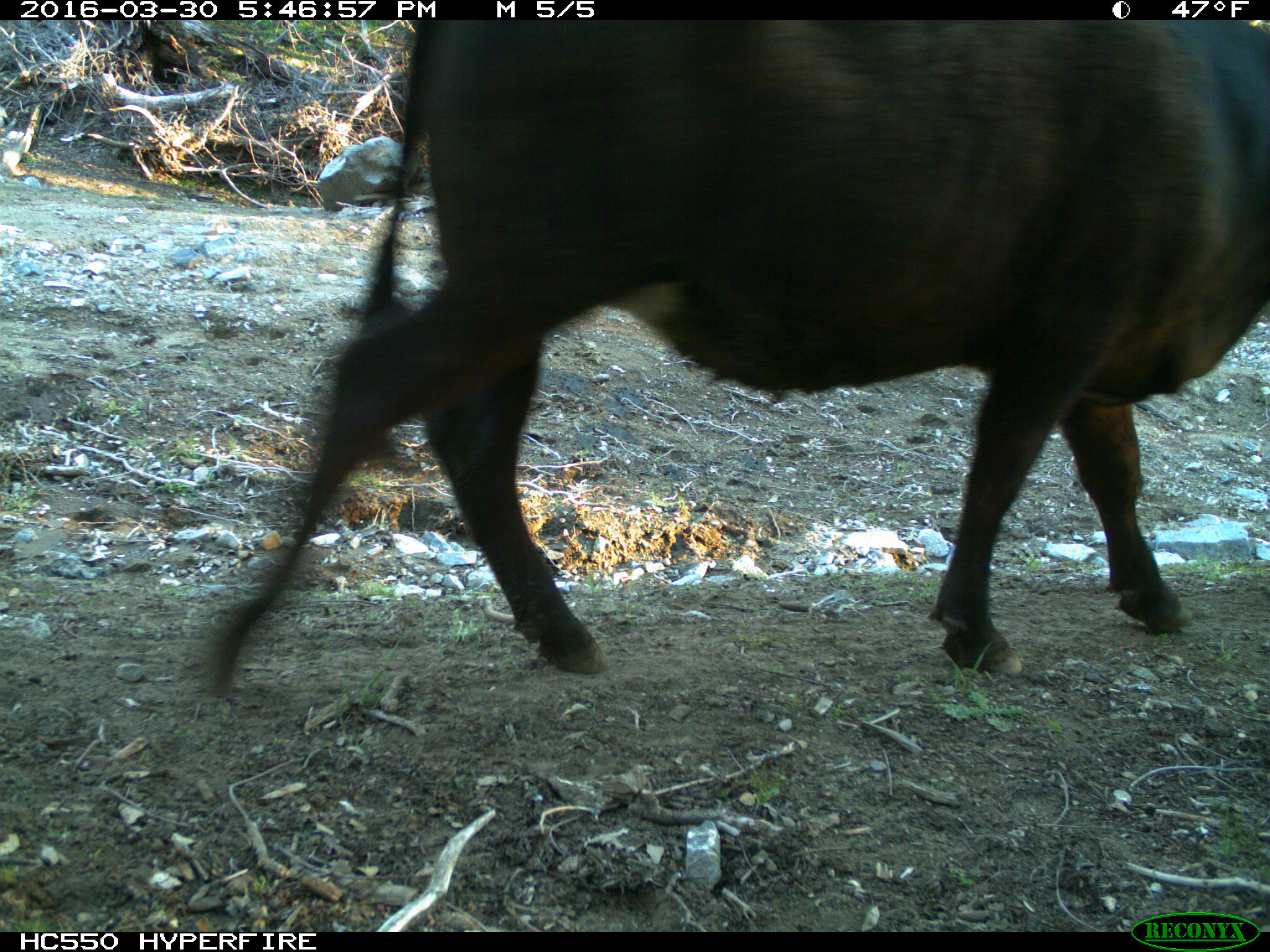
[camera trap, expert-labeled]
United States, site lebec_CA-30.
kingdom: Animalia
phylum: Chordata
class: Mammalia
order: Artiodactyla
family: Bovidae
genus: Bos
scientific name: Bos taurus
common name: domestic cow